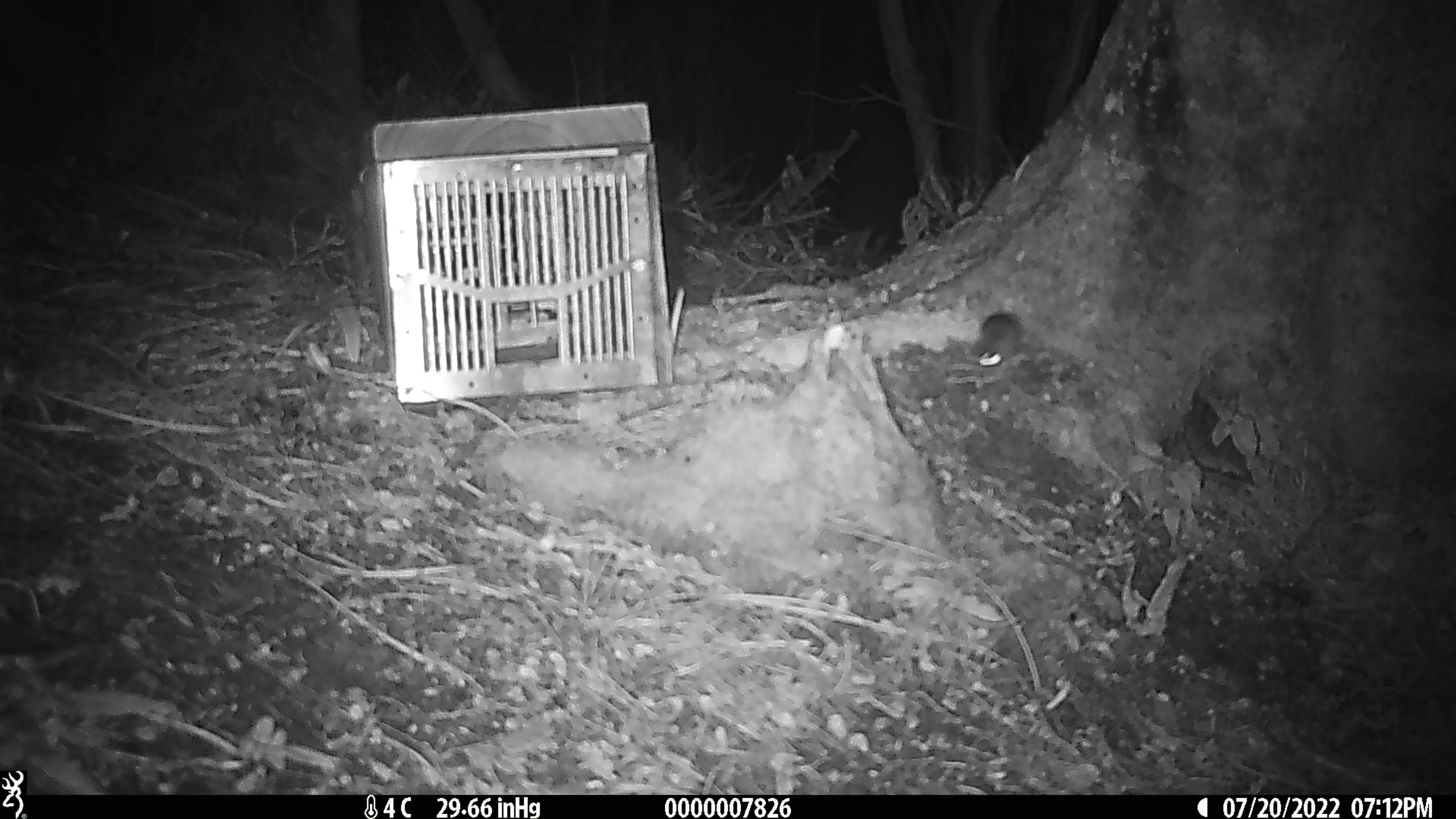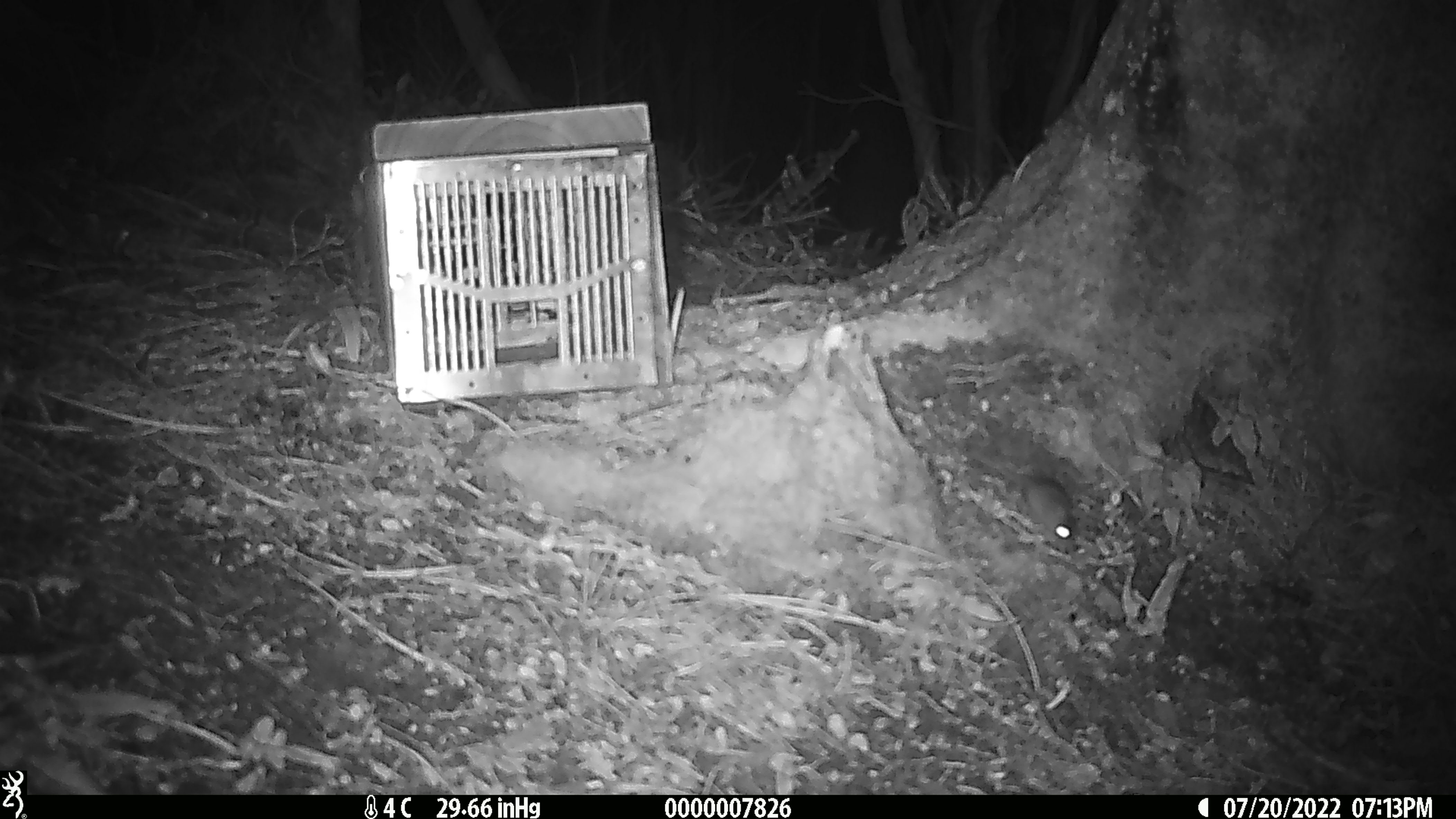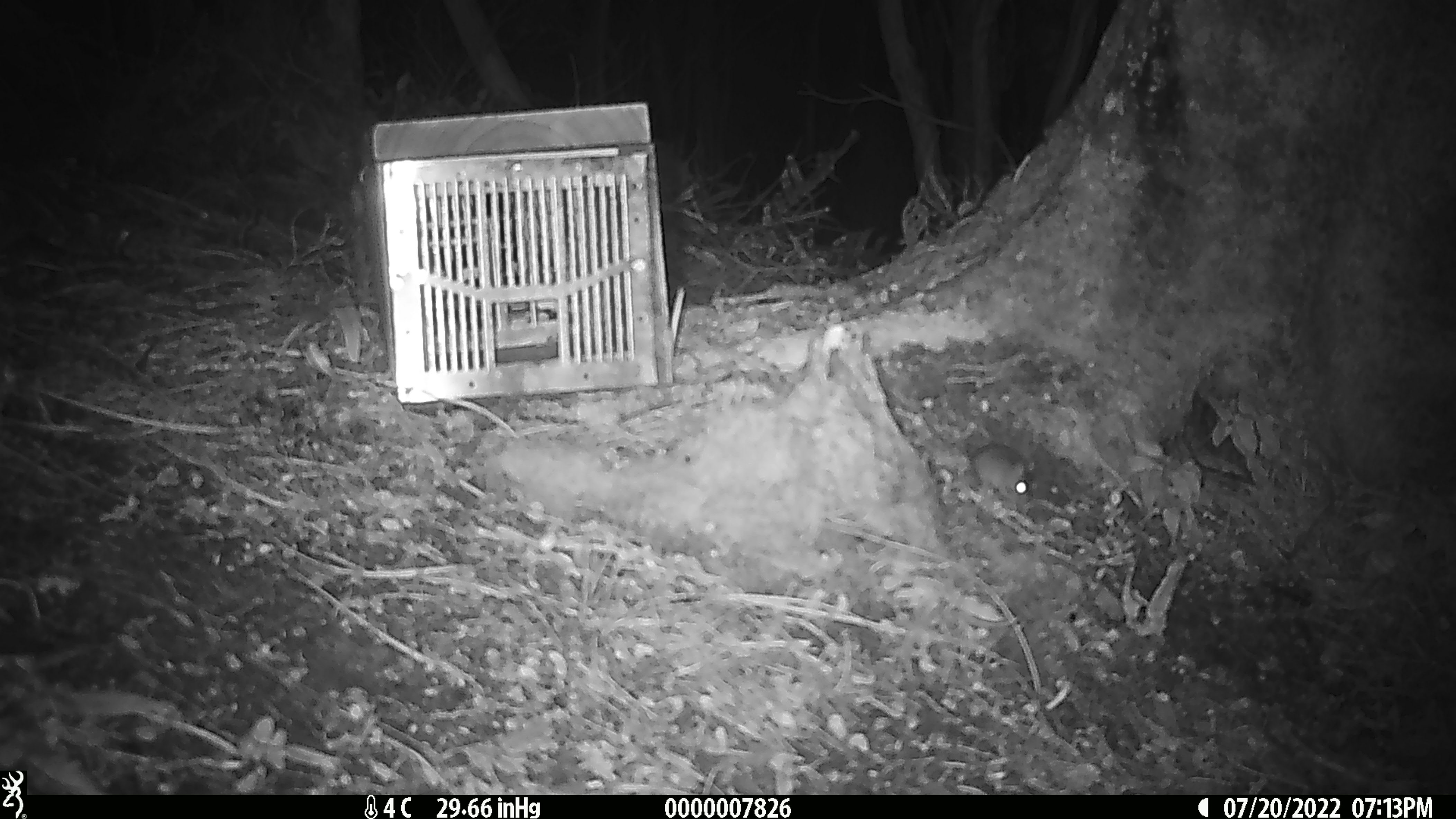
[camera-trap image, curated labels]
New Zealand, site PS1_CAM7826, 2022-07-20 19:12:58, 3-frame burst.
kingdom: Animalia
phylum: Chordata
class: Mammalia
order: Rodentia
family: Muridae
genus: Mus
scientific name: Mus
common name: mouse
Mouse (Mus).